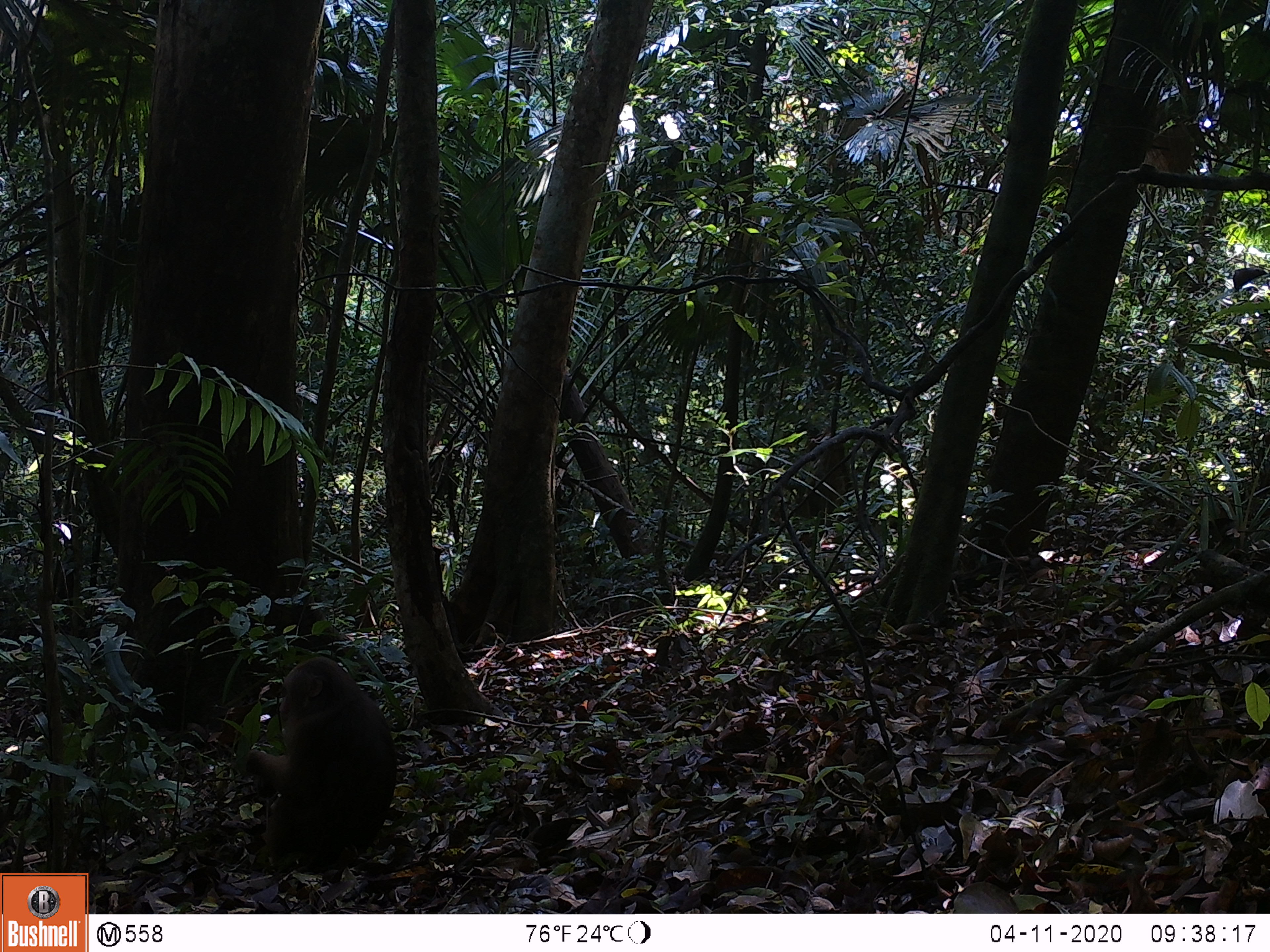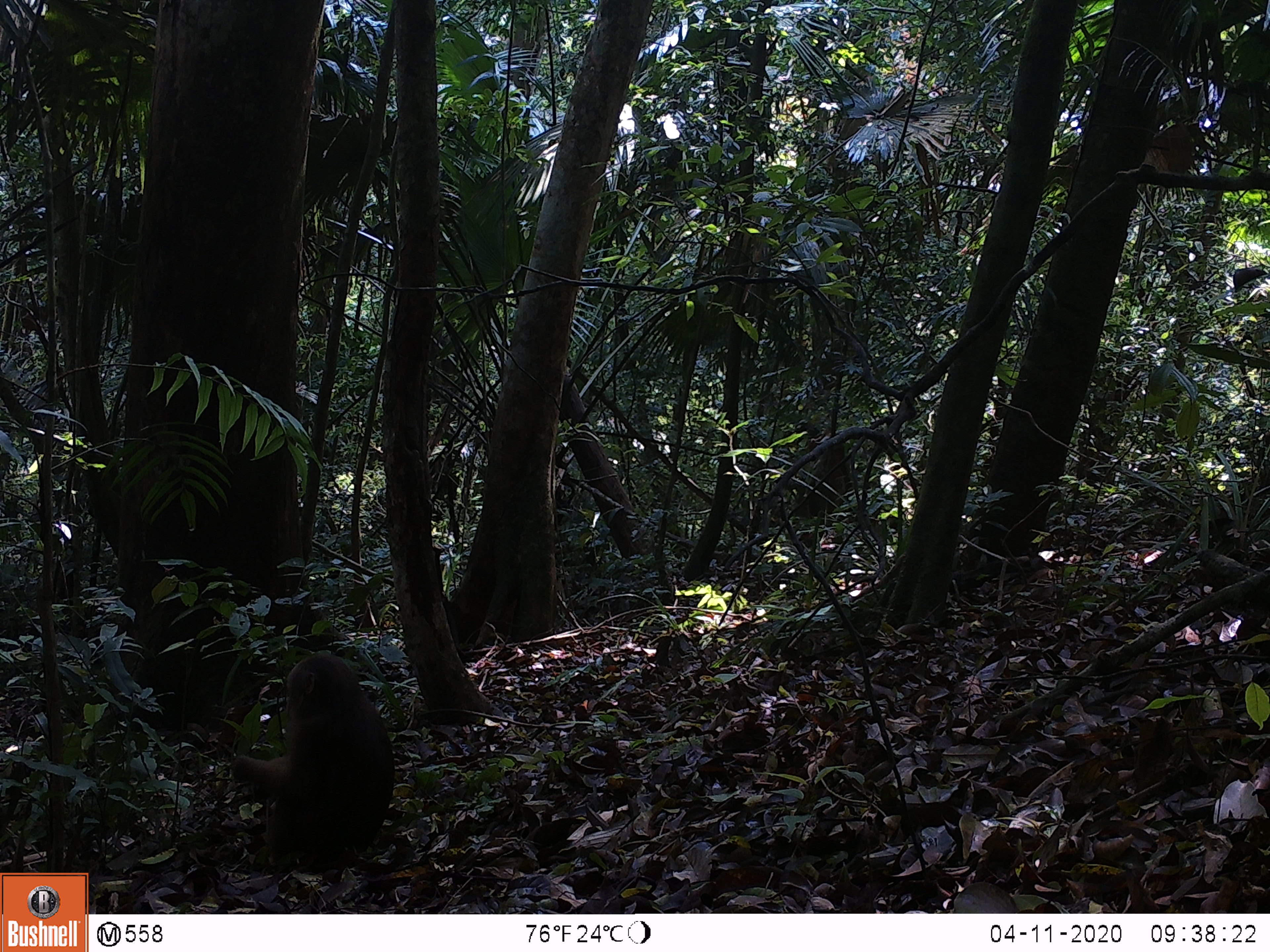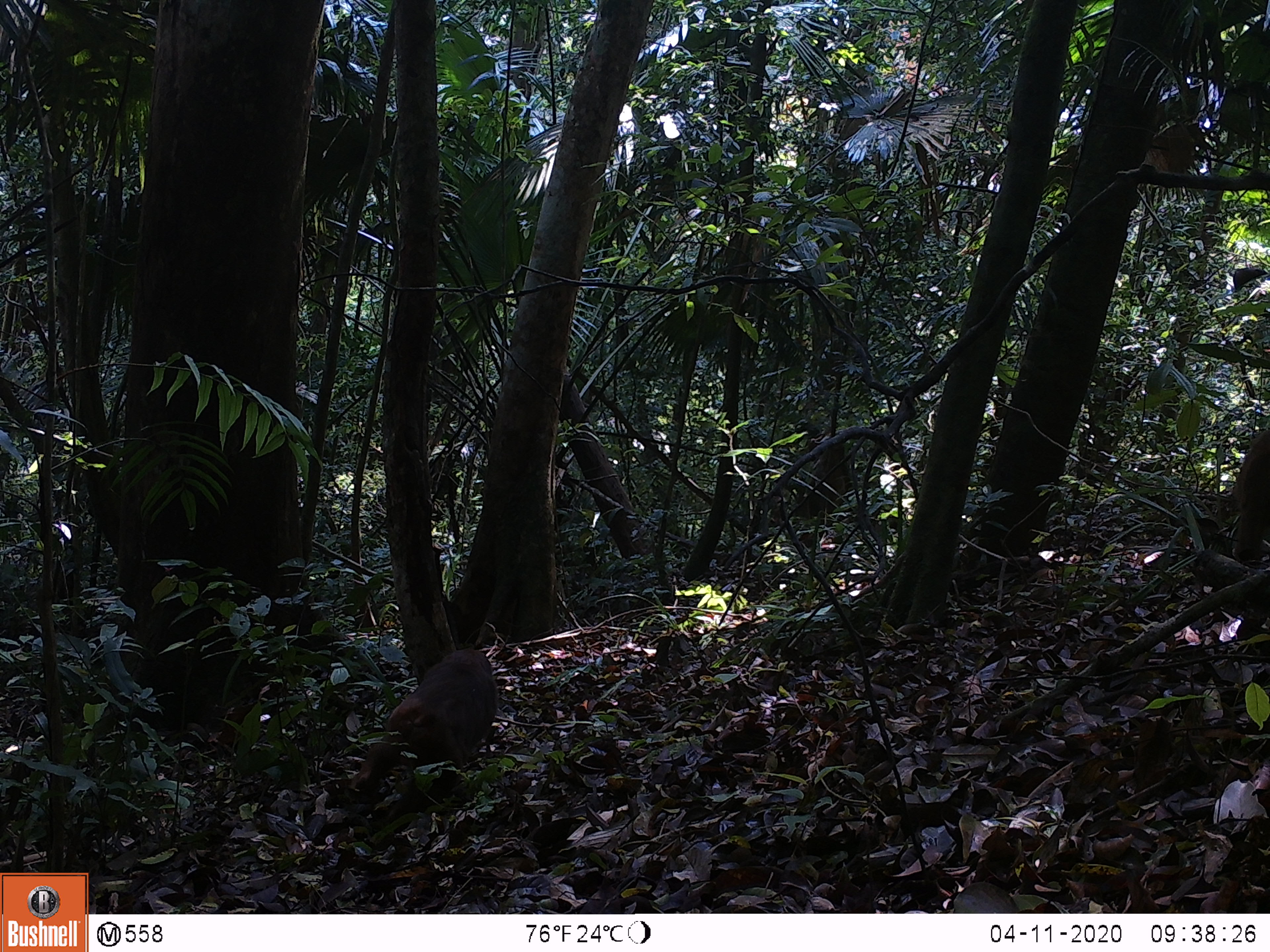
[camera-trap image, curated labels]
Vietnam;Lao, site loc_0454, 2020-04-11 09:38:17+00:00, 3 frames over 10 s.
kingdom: Animalia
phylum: Chordata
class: Mammalia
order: Primates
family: Cercopithecidae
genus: Macaca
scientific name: Macaca arctoides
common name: stump-tailed macaque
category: stump tailed macaque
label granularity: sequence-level